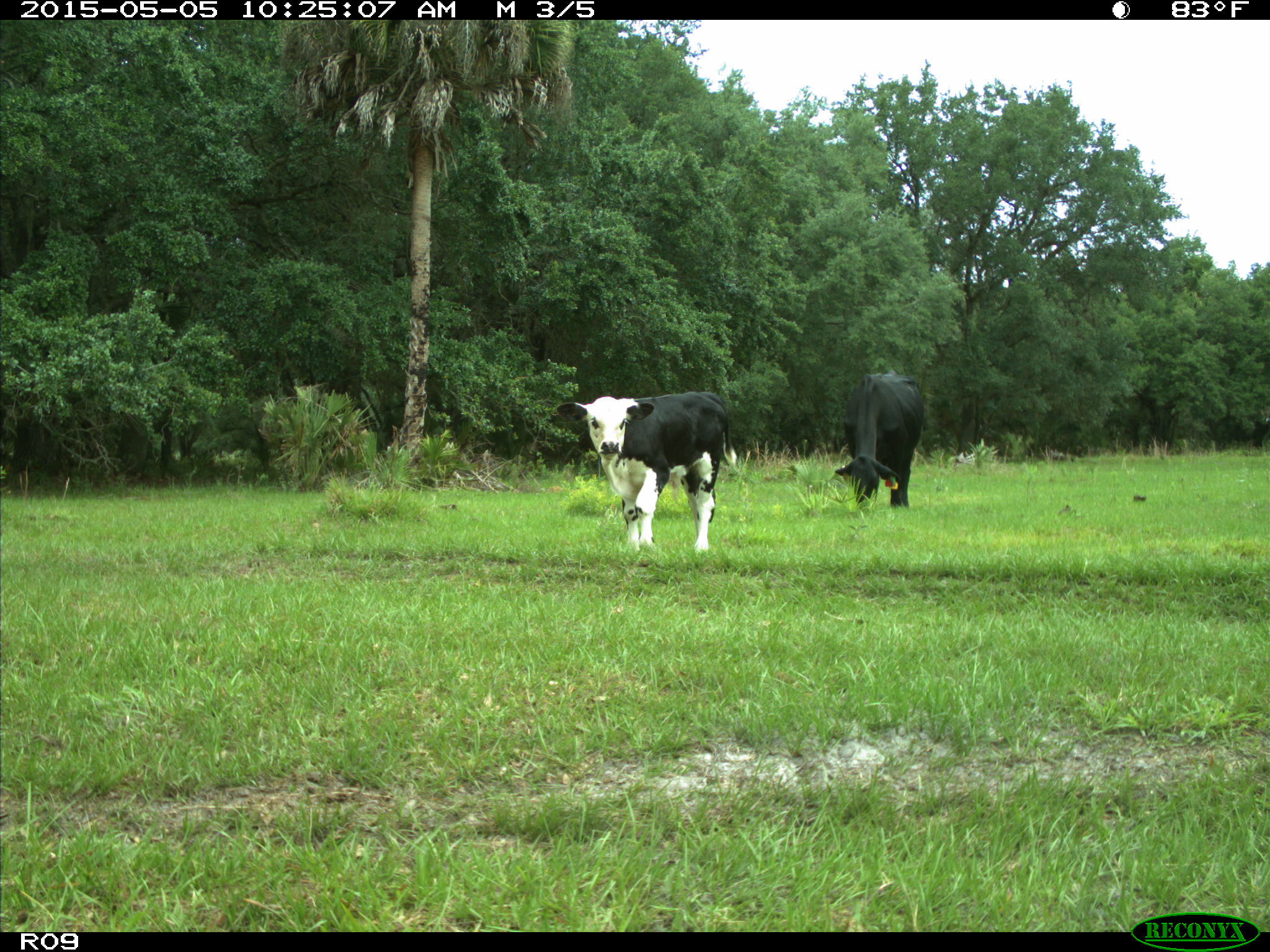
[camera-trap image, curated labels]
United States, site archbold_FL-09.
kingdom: Animalia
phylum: Chordata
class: Mammalia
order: Artiodactyla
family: Bovidae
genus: Bos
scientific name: Bos taurus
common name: domestic cow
Bos taurus (domestic cow).